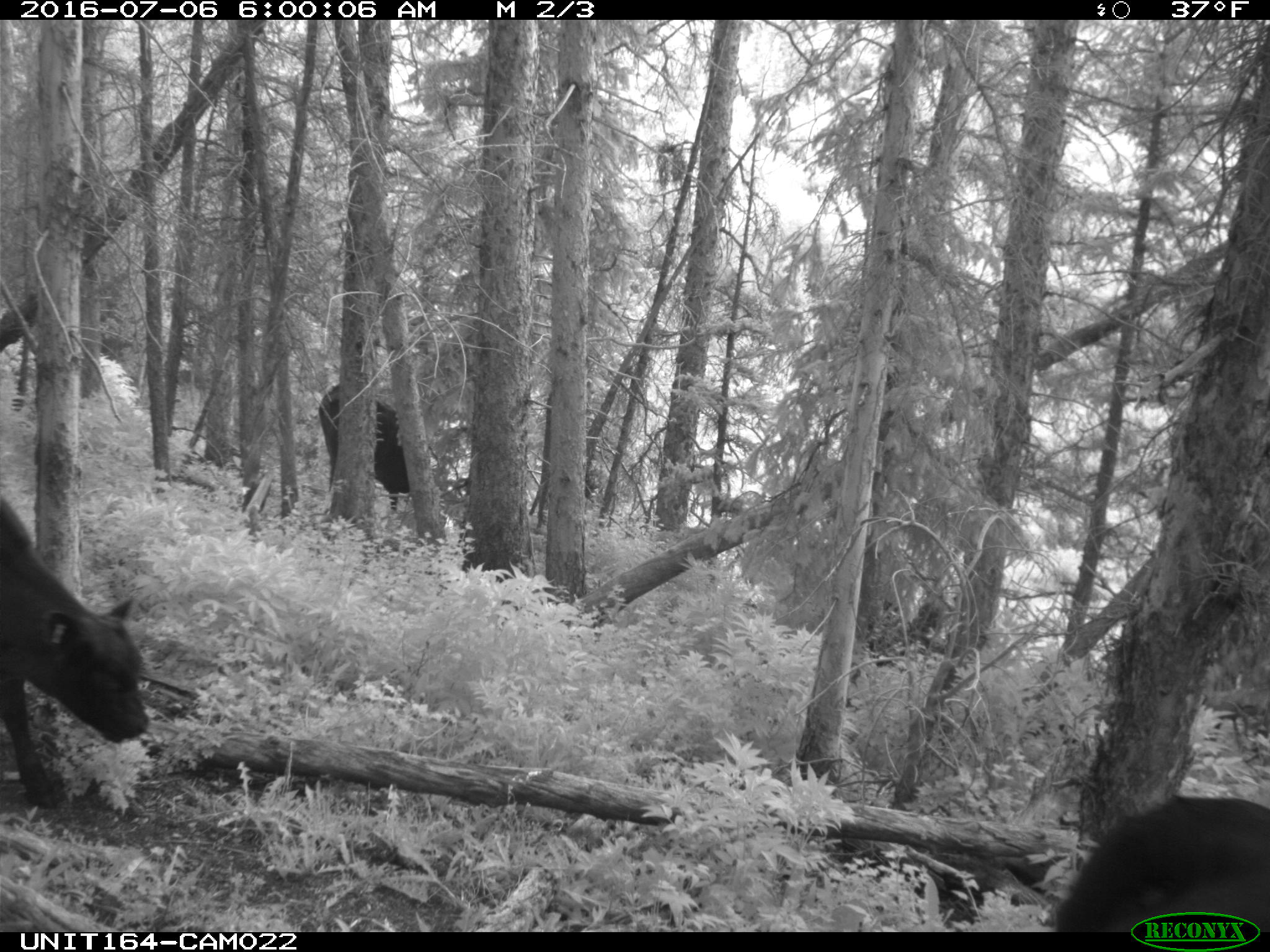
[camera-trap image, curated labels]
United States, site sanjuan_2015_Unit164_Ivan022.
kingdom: Animalia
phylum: Chordata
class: Mammalia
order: Artiodactyla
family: Bovidae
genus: Bos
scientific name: Bos taurus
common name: domestic cow